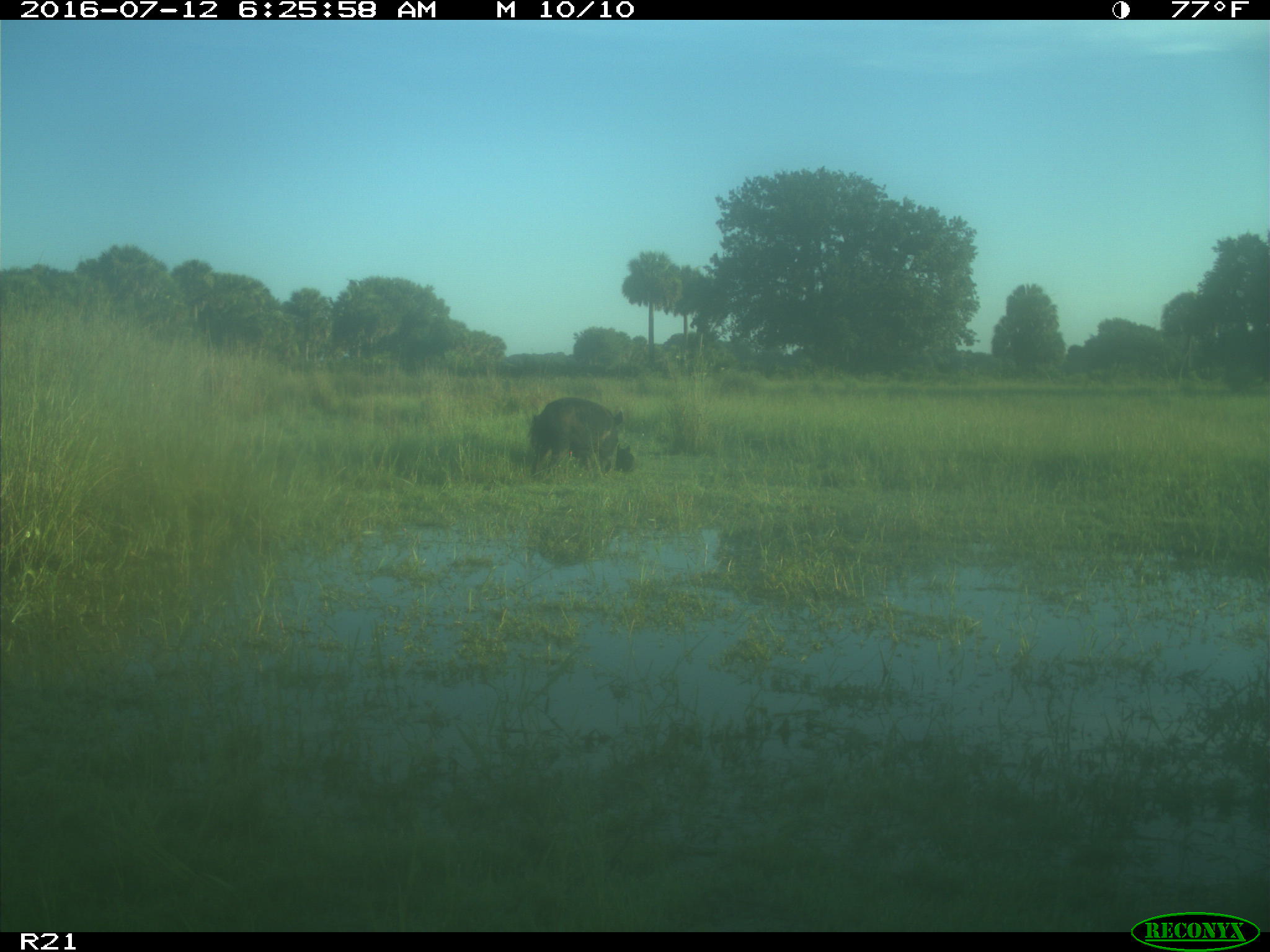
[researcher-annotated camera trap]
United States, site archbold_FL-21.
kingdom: Animalia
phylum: Chordata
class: Mammalia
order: Artiodactyla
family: Suidae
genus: Sus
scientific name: Sus scrofa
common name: wild boar